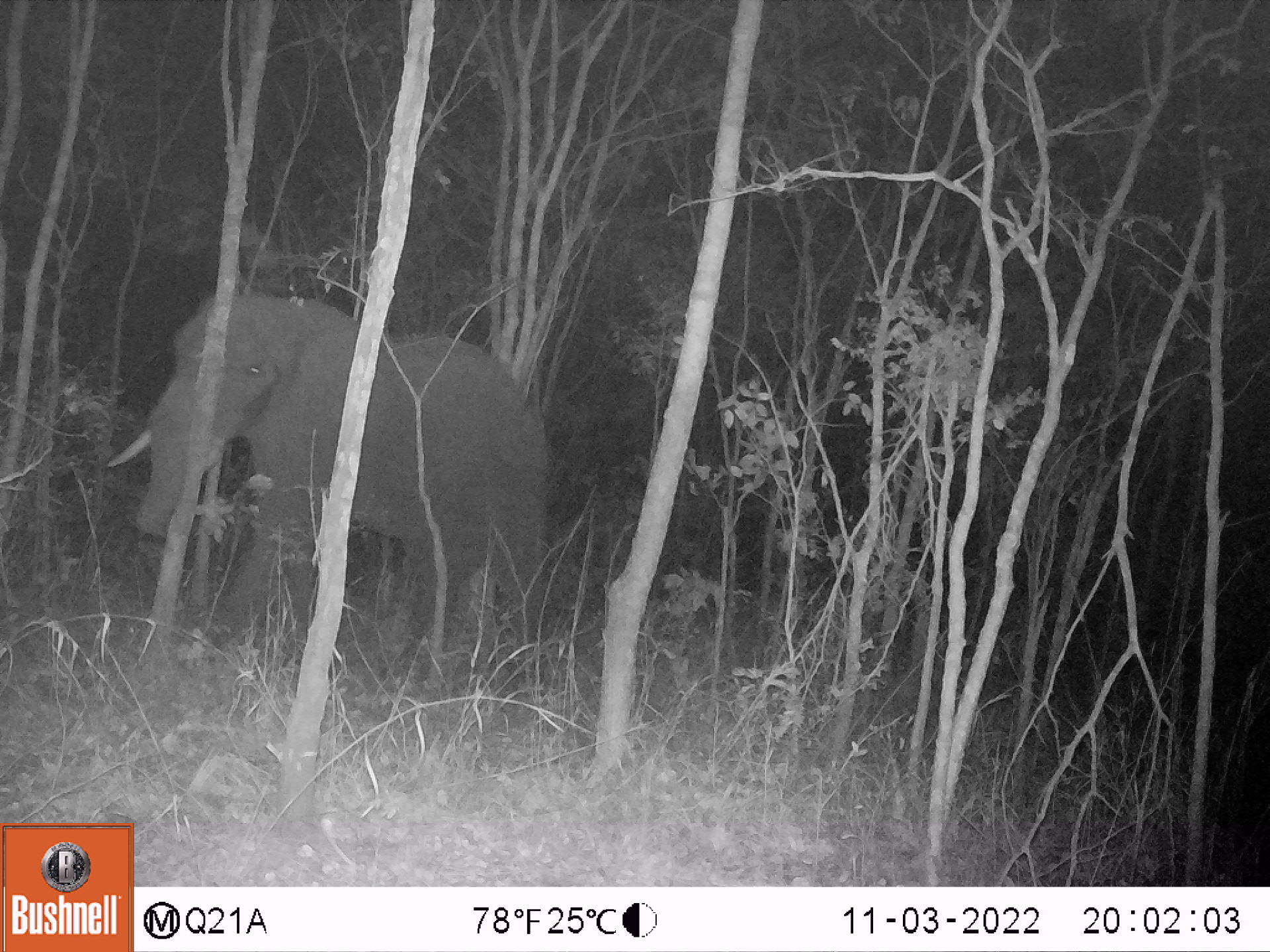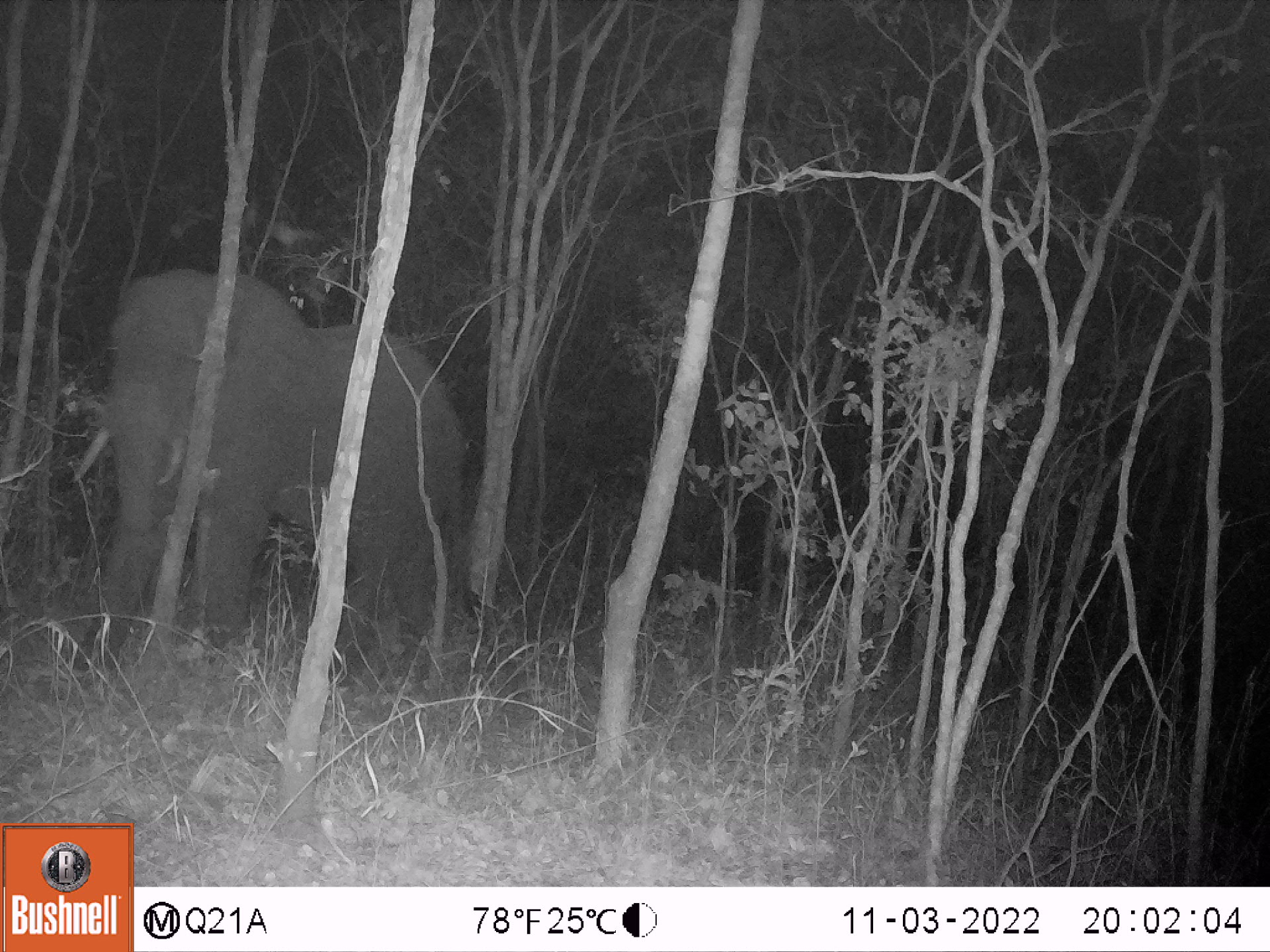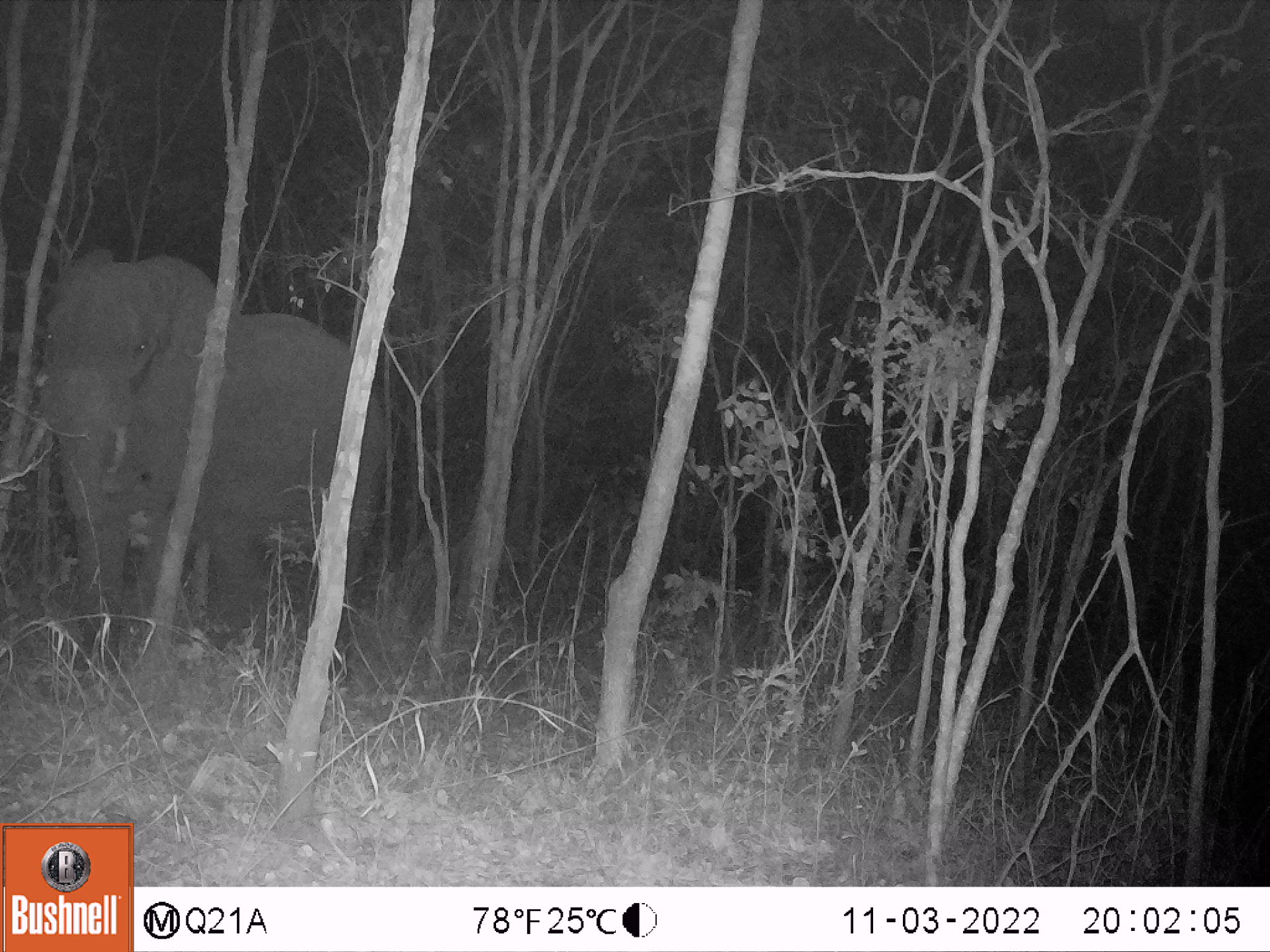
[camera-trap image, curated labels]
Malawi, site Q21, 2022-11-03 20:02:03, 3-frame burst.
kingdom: Animalia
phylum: Chordata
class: Mammalia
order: Proboscidea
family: Elephantidae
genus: Loxodonta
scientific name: Loxodonta africana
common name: african savanna elephant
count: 1